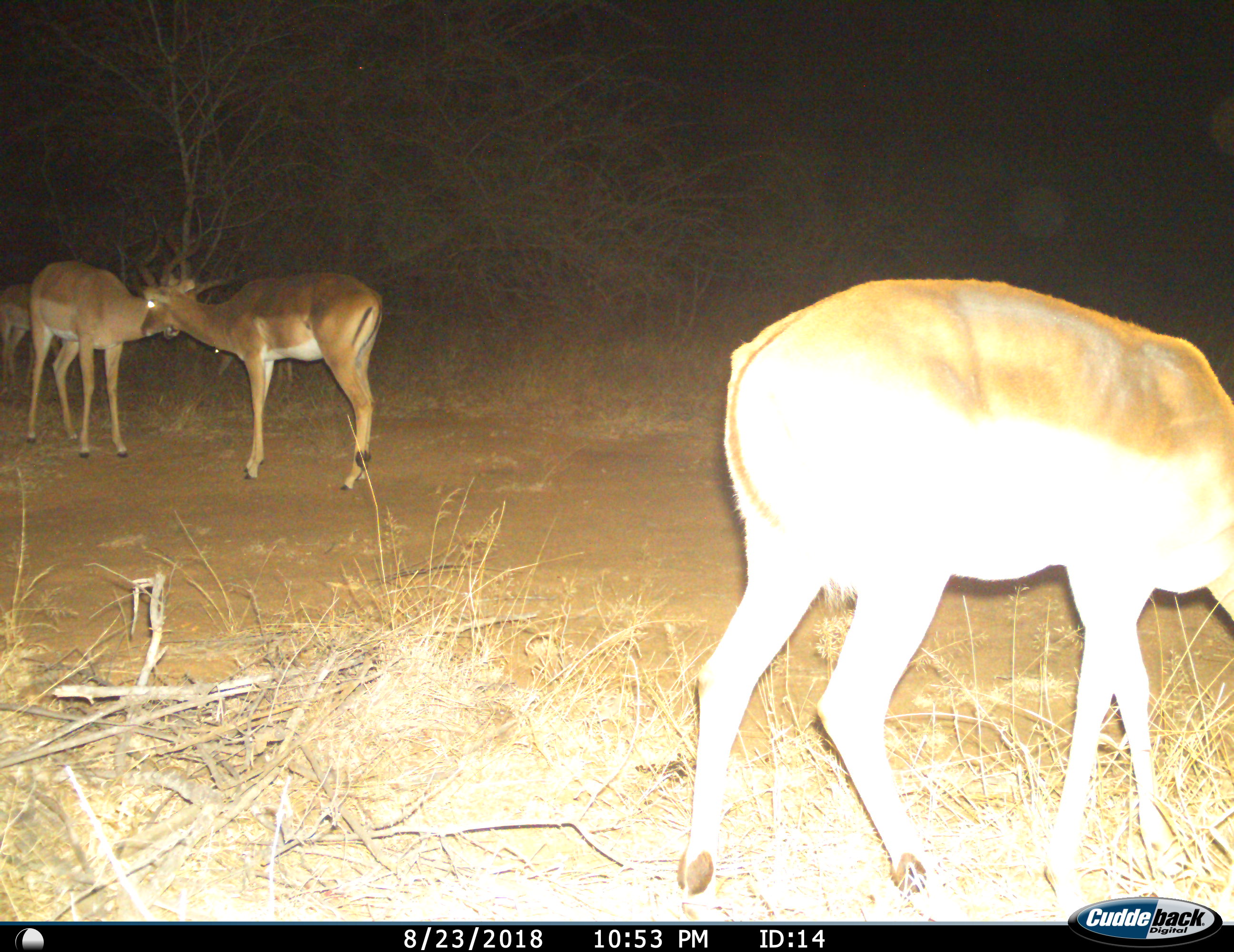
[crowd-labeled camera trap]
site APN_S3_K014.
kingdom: Animalia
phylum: Chordata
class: Mammalia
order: Artiodactyla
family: Bovidae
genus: Aepyceros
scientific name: Aepyceros melampus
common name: impala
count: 4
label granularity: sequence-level